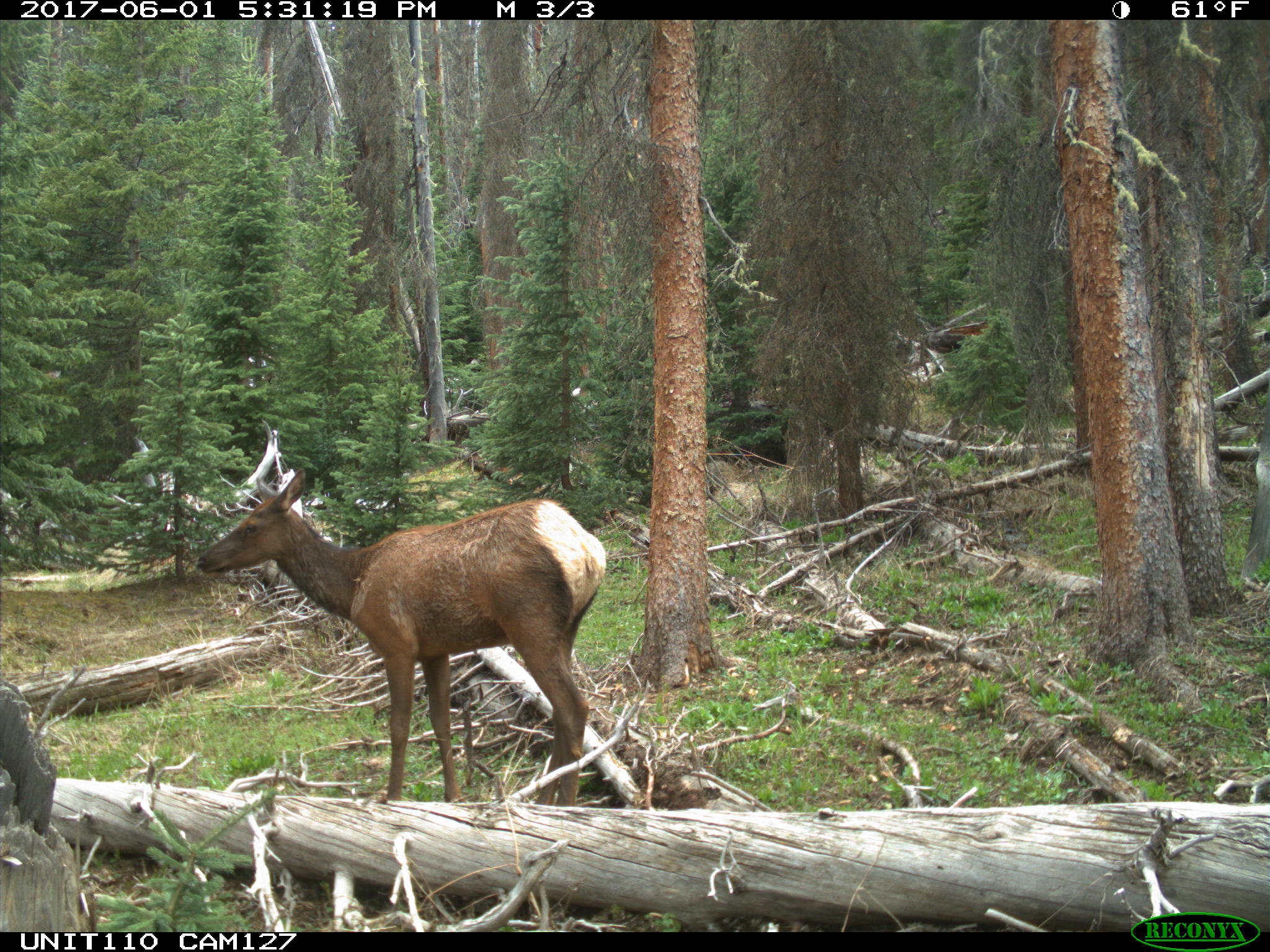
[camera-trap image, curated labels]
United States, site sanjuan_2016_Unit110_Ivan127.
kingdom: Animalia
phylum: Chordata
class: Mammalia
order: Artiodactyla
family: Cervidae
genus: Cervus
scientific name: Cervus elaphus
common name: red deer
Cervus elaphus (red deer).